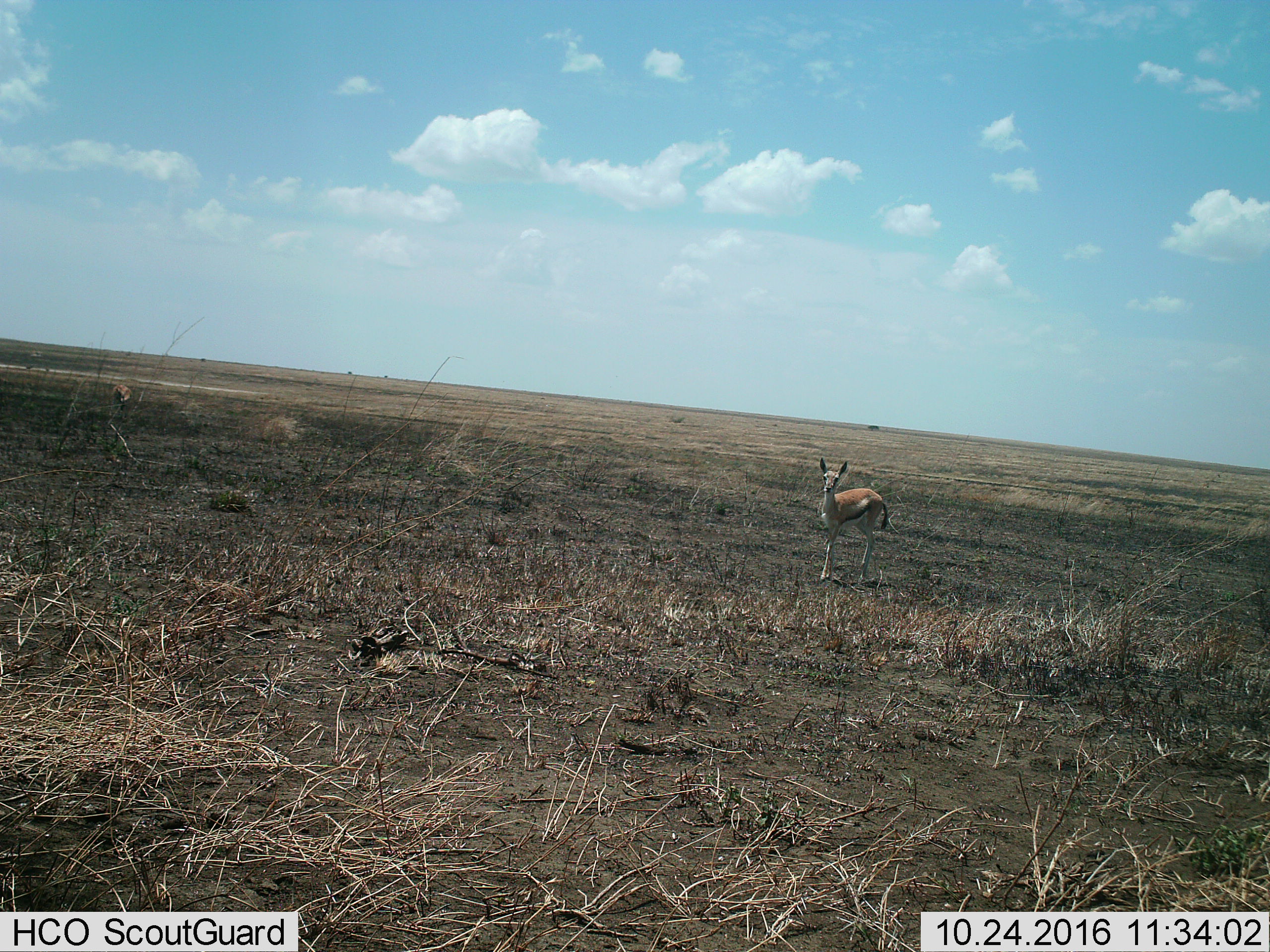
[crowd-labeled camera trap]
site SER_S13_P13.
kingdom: Animalia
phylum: Chordata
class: Mammalia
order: Artiodactyla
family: Bovidae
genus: Eudorcas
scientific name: Eudorcas thomsonii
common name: thomson's gazelle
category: gazellethomsons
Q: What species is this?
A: Gazellethomsons (thomson's gazelle) (Eudorcas thomsonii).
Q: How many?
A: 1.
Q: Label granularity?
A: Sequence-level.